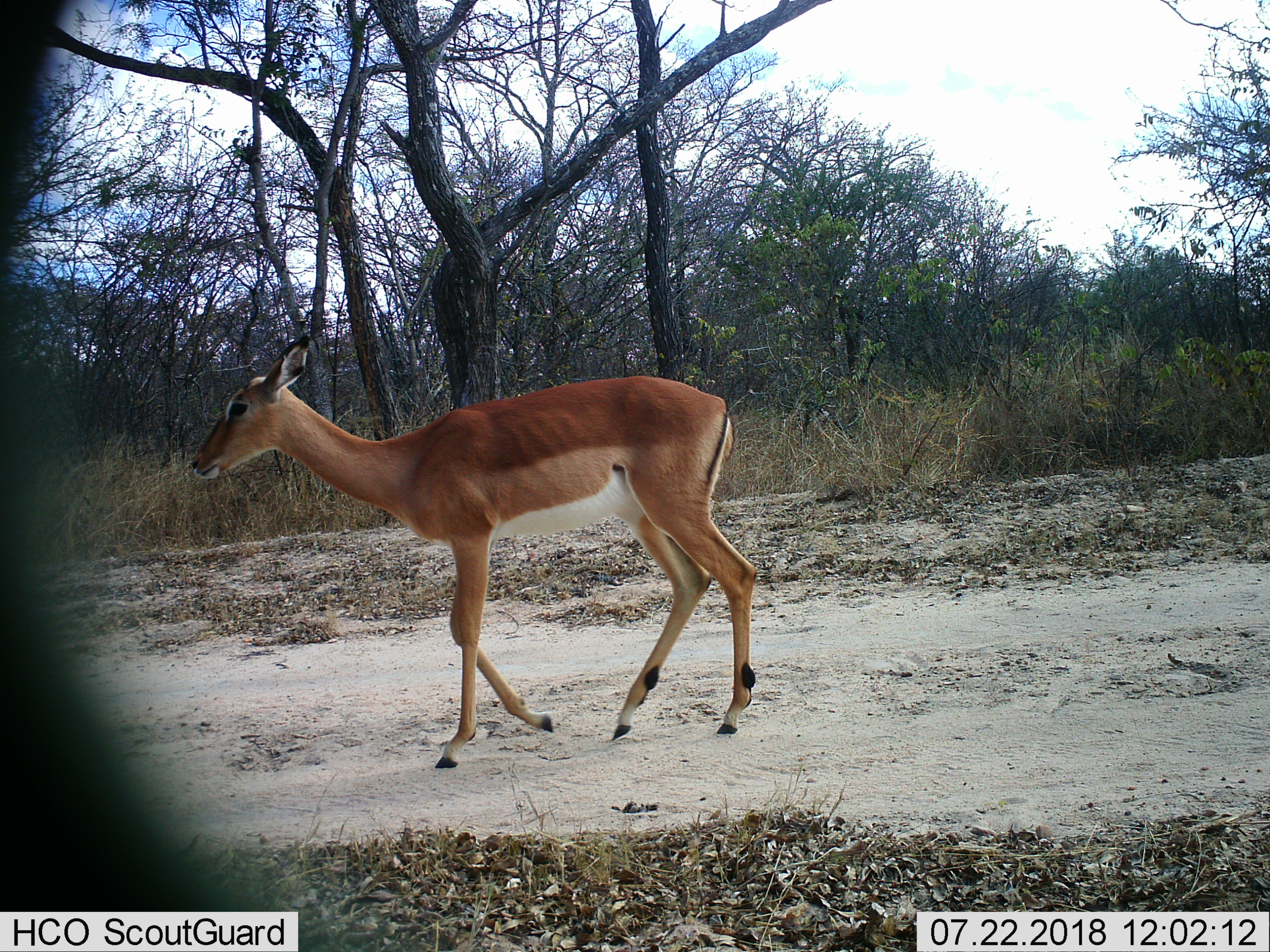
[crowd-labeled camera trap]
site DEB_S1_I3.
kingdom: Animalia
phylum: Chordata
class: Mammalia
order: Artiodactyla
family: Bovidae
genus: Aepyceros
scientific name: Aepyceros melampus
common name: impala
Impala (Aepyceros melampus), count 1. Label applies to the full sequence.